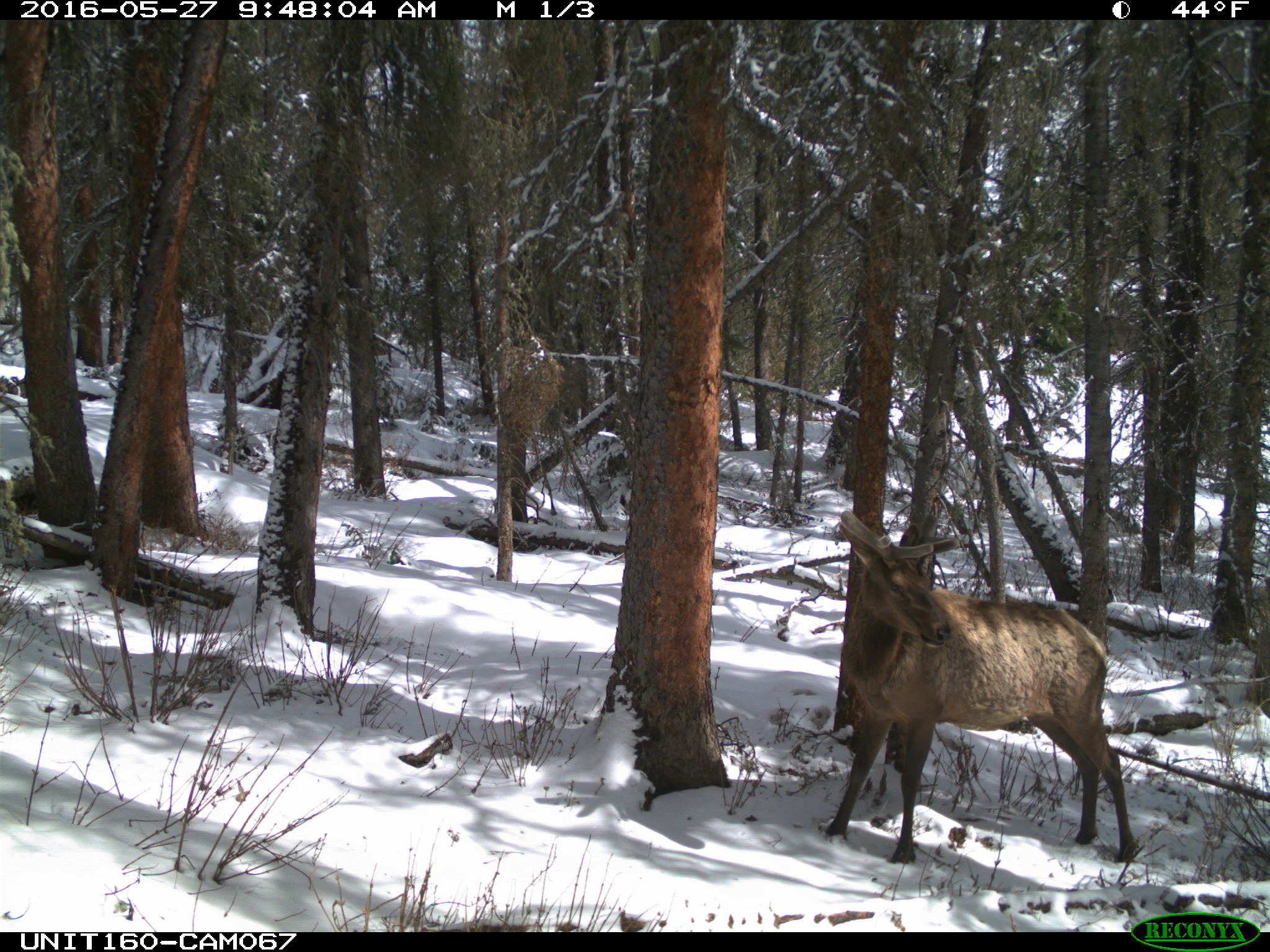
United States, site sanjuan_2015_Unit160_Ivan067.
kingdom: Animalia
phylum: Chordata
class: Mammalia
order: Artiodactyla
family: Cervidae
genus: Cervus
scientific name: Cervus elaphus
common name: red deer